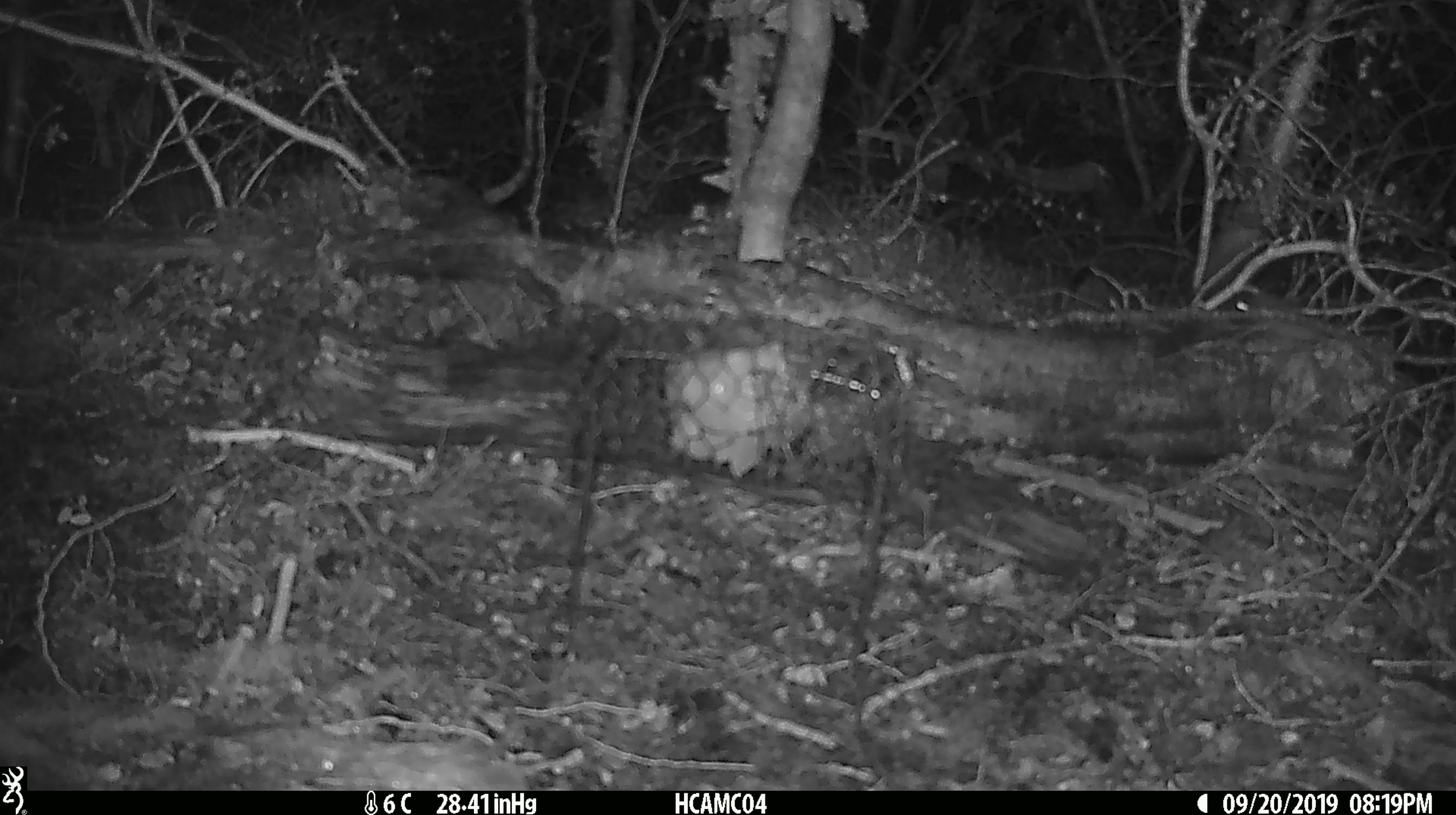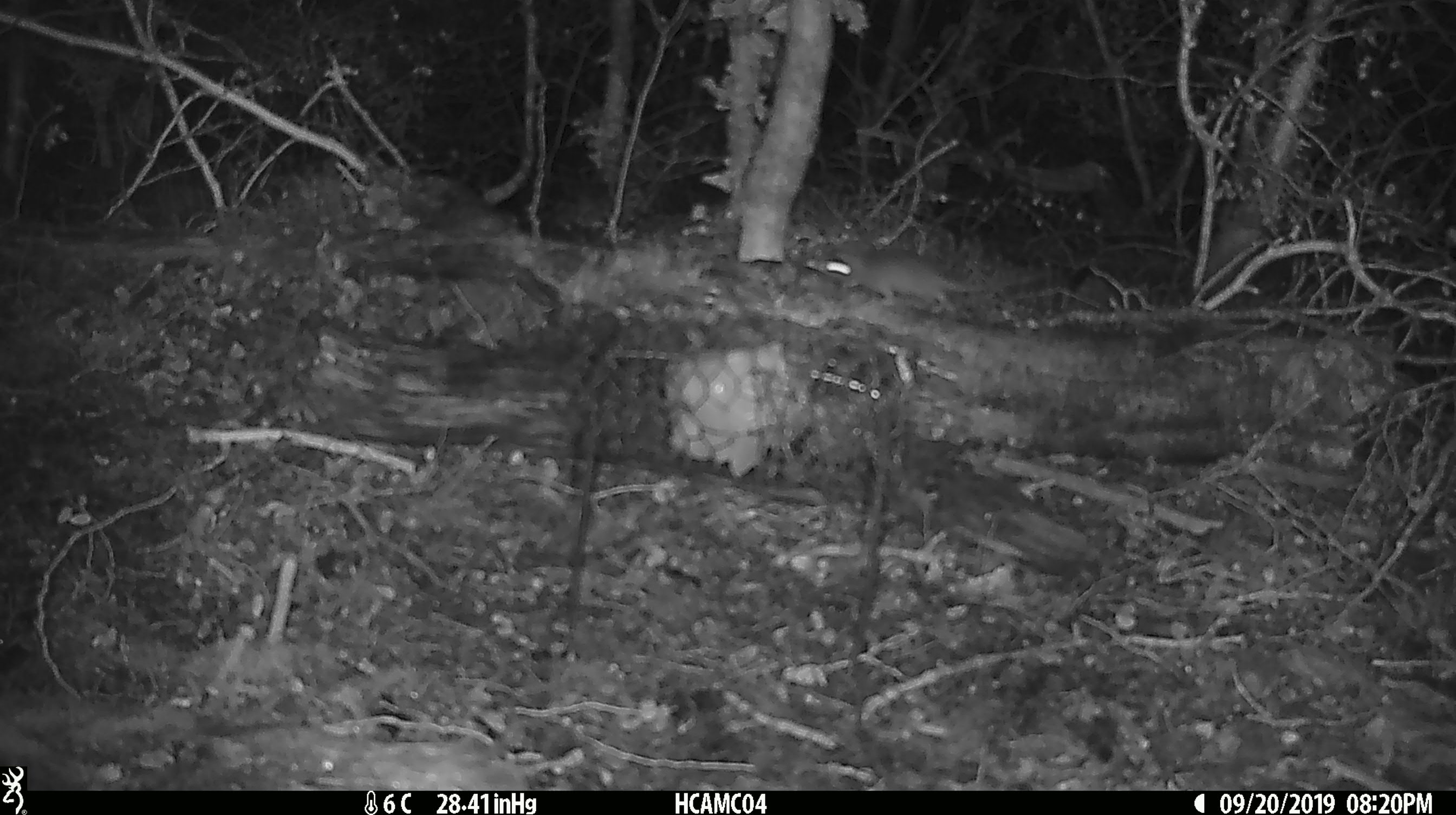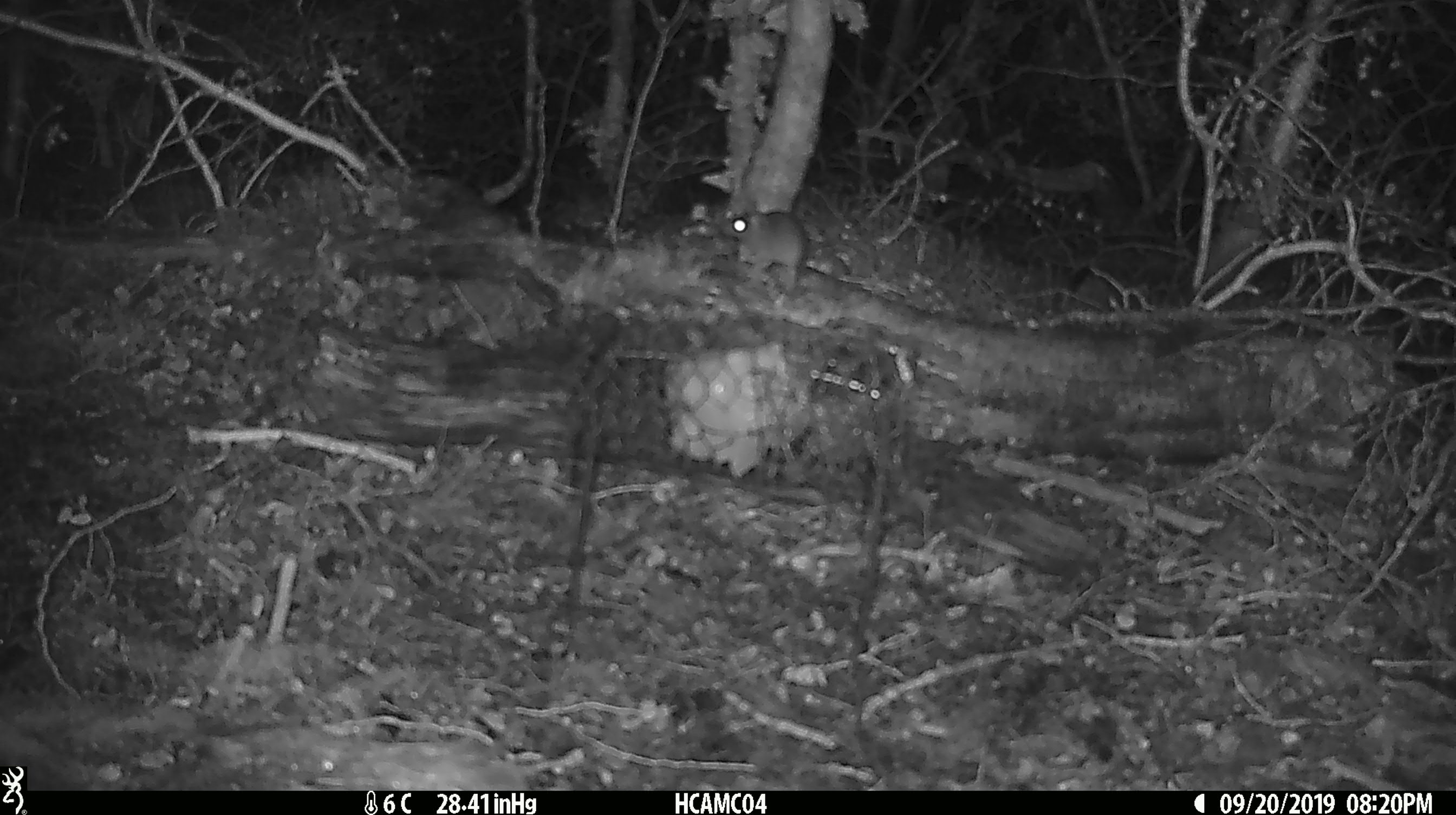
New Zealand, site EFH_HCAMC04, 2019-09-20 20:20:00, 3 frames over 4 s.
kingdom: Animalia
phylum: Chordata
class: Mammalia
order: Rodentia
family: Muridae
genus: Mus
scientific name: Mus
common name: mouse